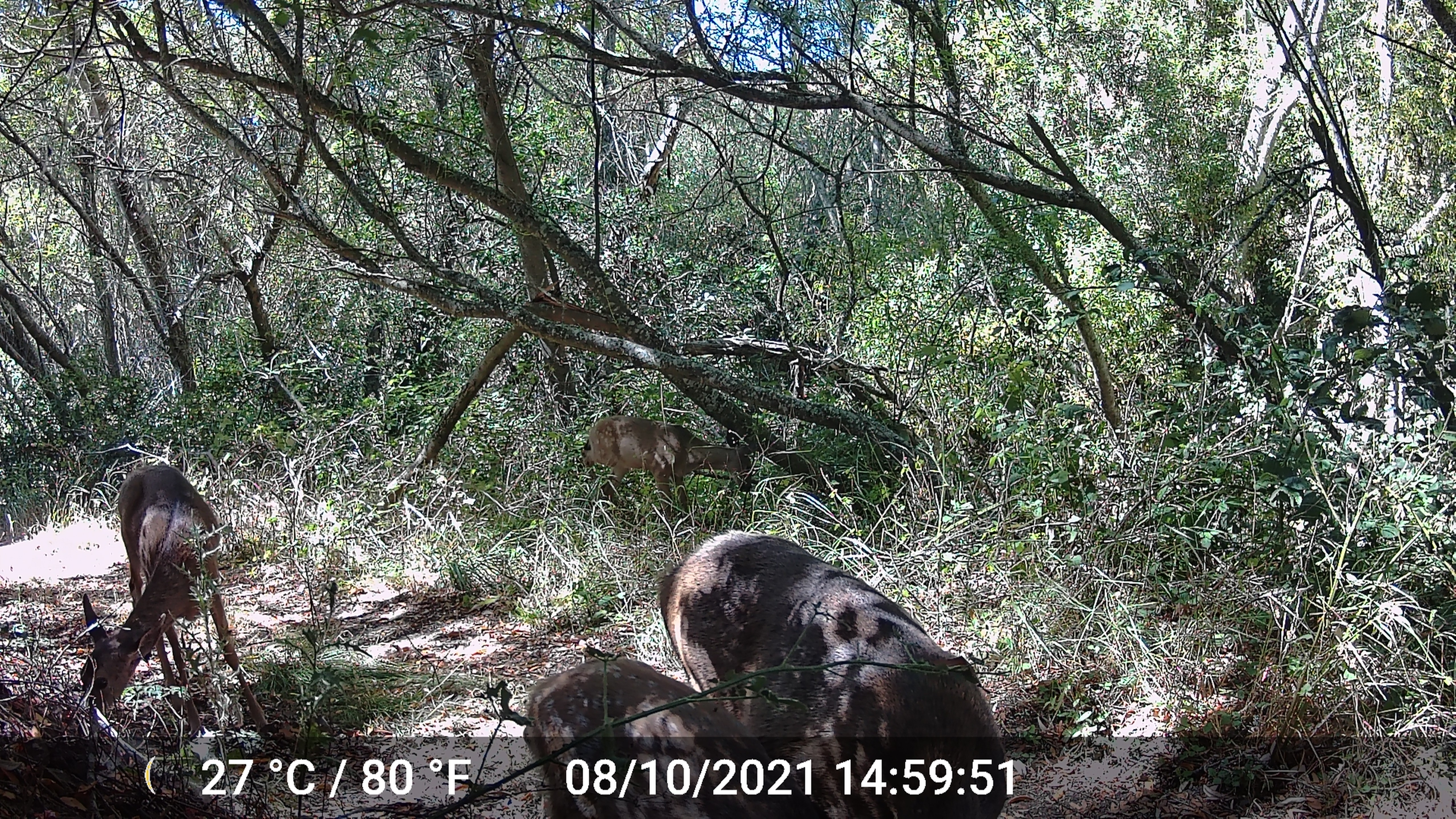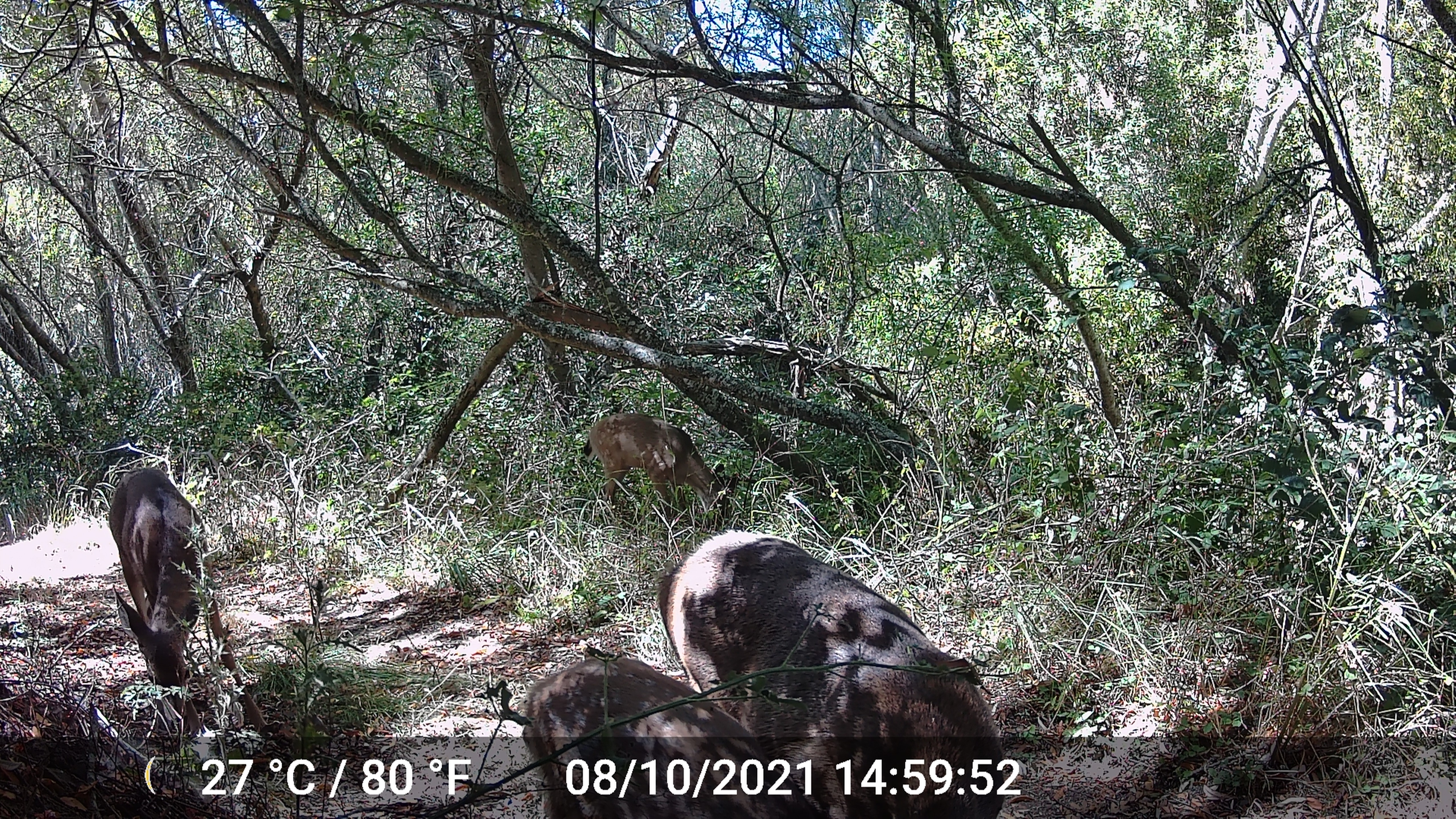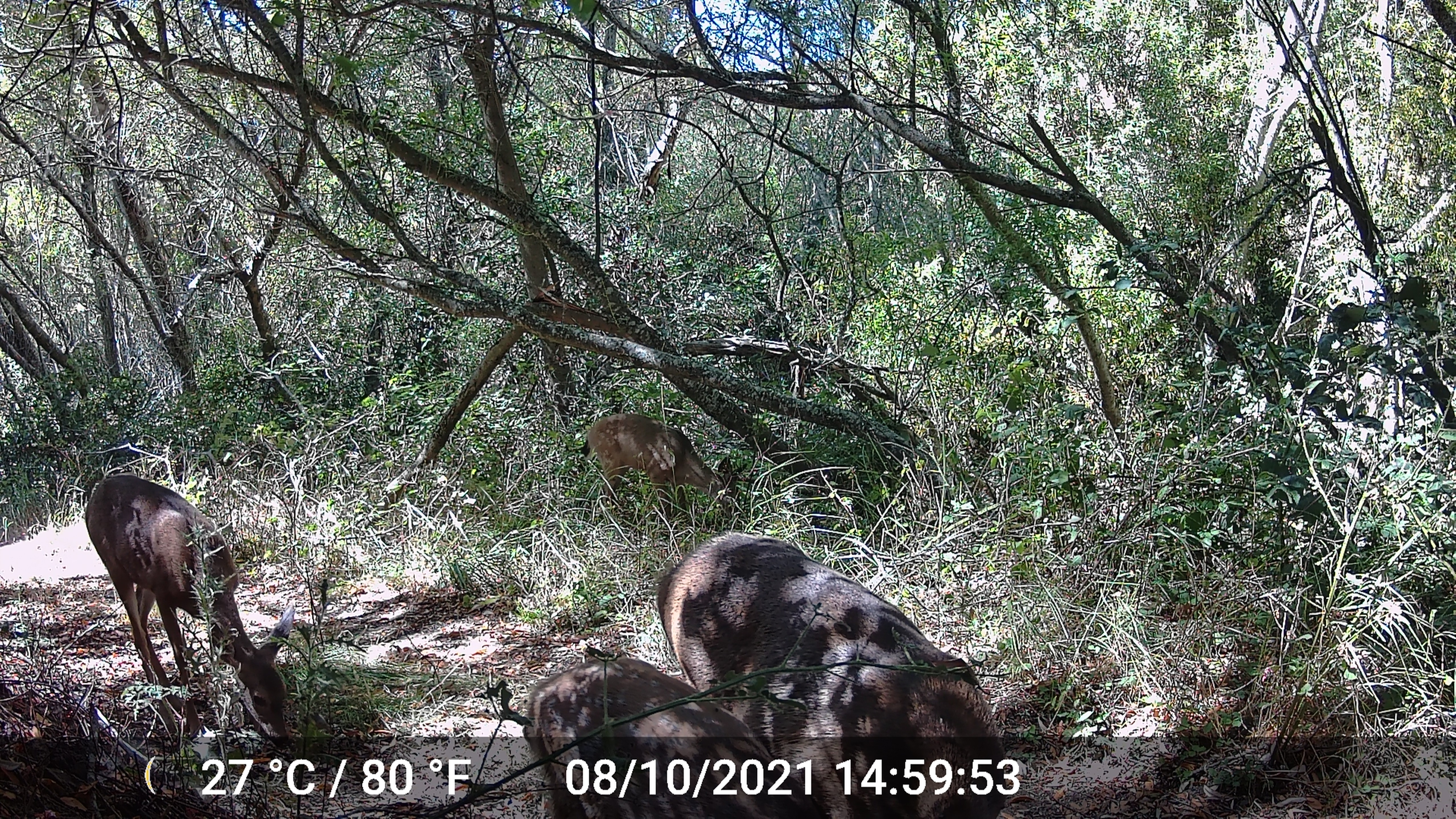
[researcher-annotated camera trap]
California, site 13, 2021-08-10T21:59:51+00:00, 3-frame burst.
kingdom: Animalia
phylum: Chordata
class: Mammalia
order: Artiodactyla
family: Cervidae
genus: Odocoileus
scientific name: Odocoileus hemionus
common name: mule deer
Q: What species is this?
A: Mule deer (Odocoileus hemionus).